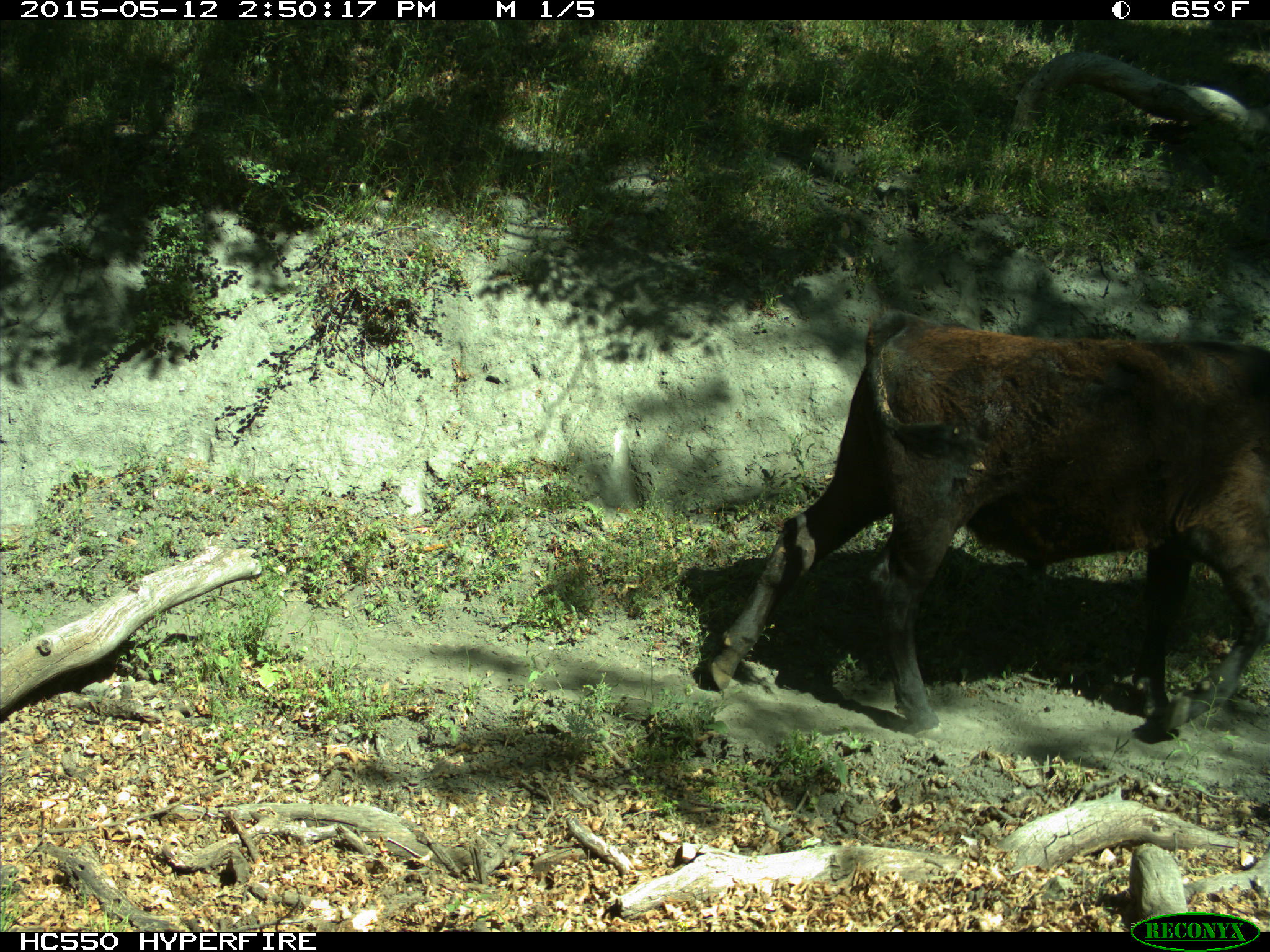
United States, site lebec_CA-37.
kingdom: Animalia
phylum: Chordata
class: Mammalia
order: Artiodactyla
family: Bovidae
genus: Bos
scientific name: Bos taurus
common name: domestic cow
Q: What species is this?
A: Bos taurus (domestic cow).